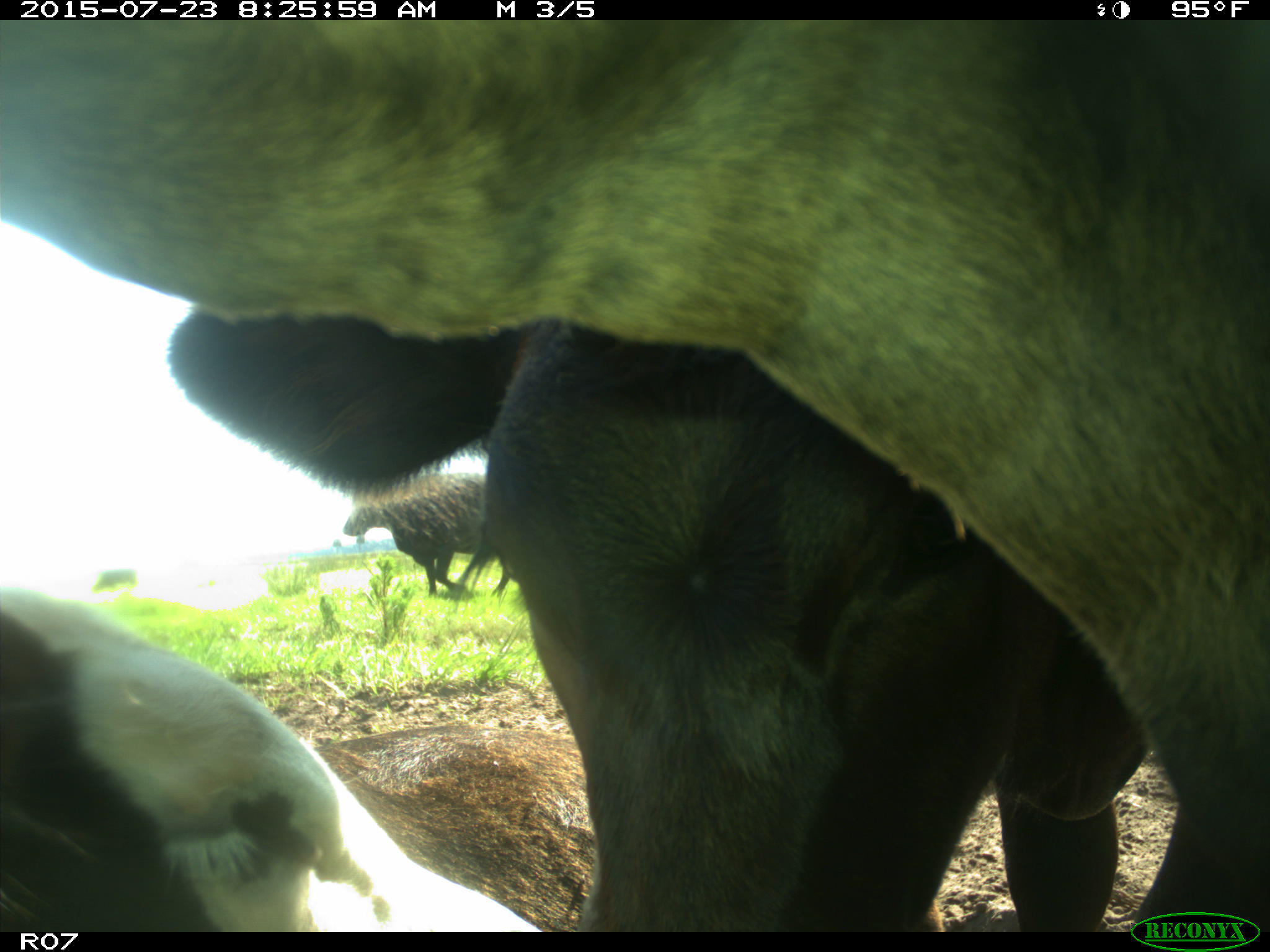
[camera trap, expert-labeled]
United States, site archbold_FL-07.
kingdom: Animalia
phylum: Chordata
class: Mammalia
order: Artiodactyla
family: Bovidae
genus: Bos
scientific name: Bos taurus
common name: domestic cow